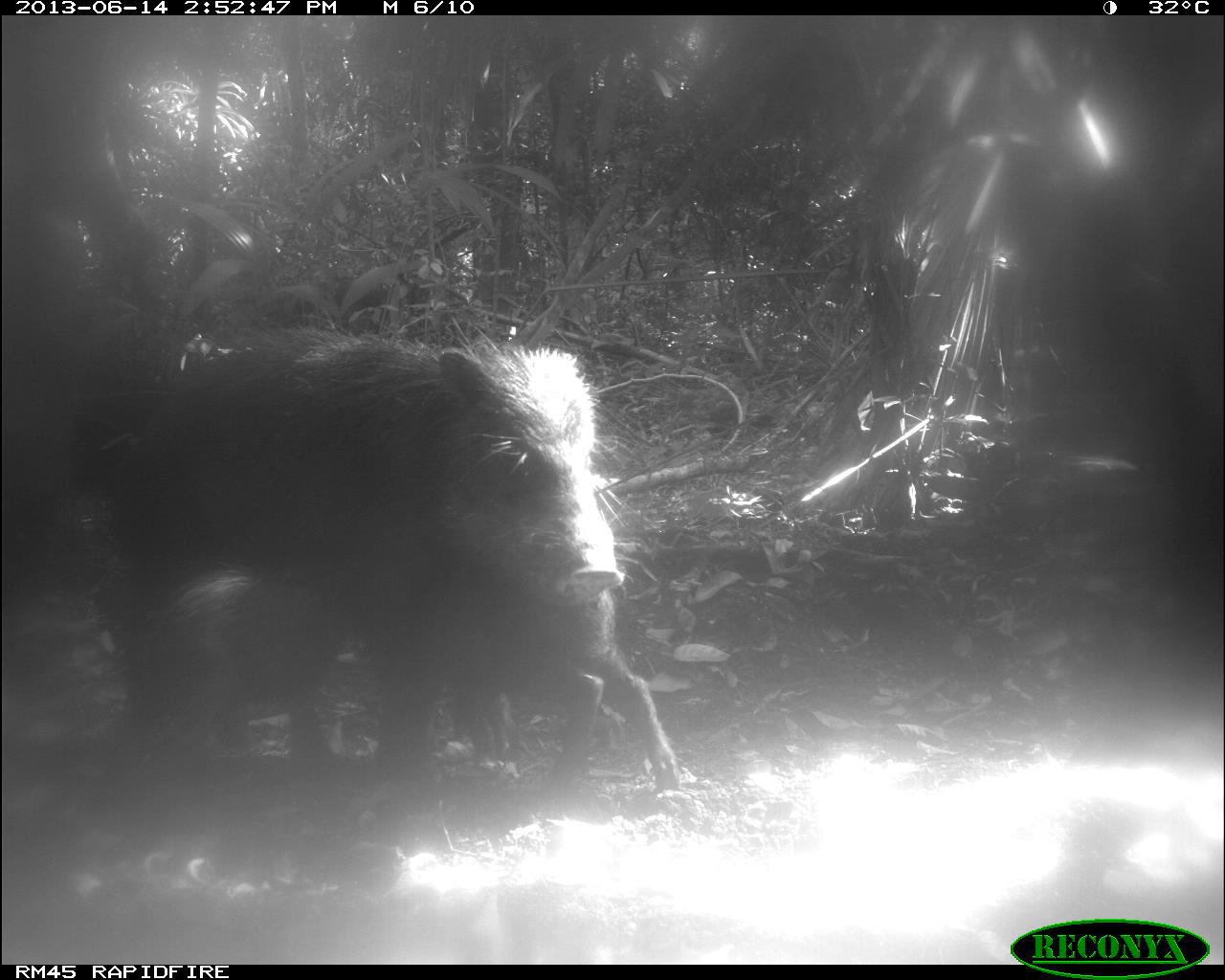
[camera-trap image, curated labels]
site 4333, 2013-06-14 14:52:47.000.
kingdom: Animalia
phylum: Chordata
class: Mammalia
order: Artiodactyla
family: Tayassuidae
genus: Tayassu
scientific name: Tayassu pecari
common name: white-lipped peccary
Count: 3.